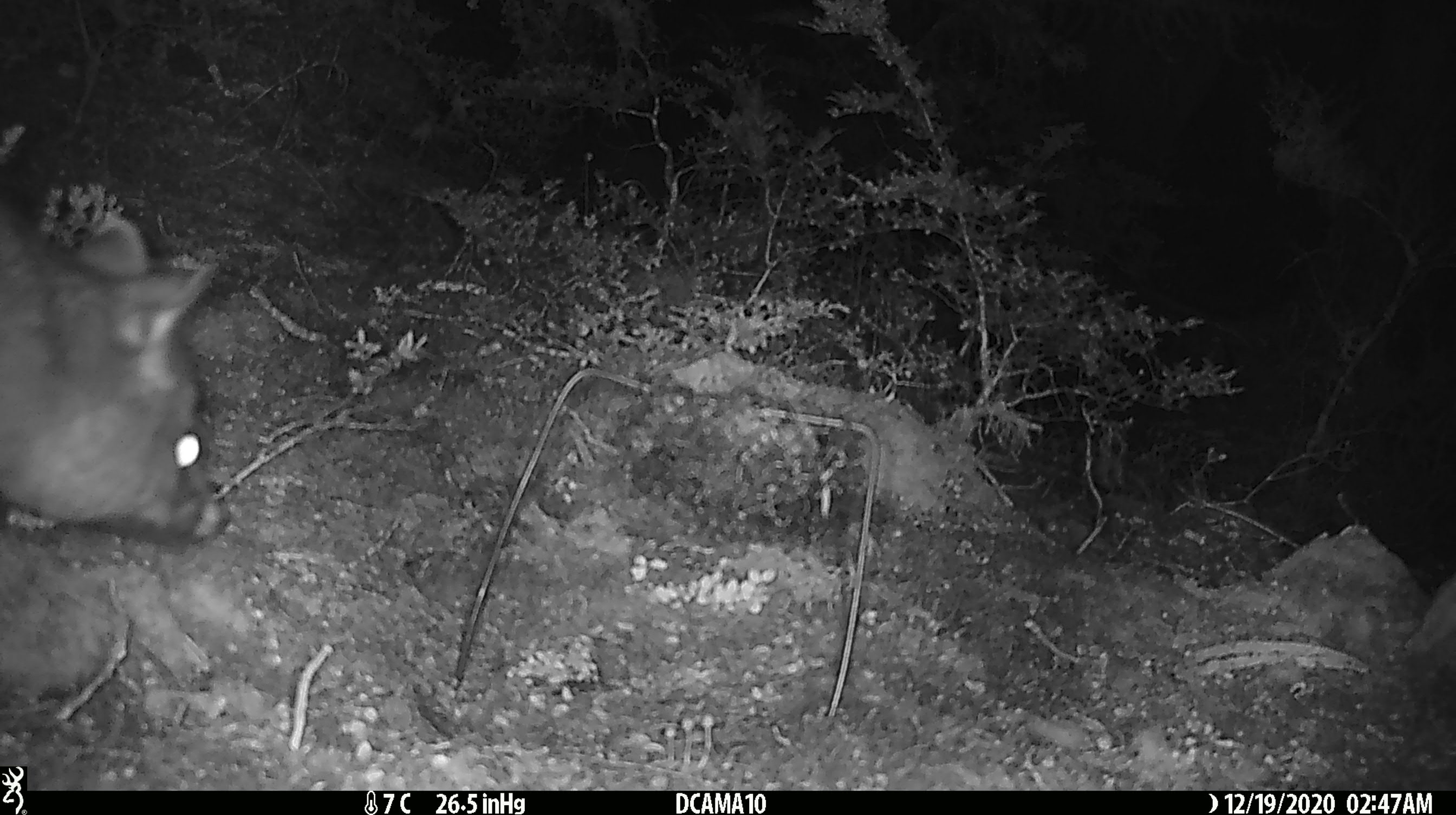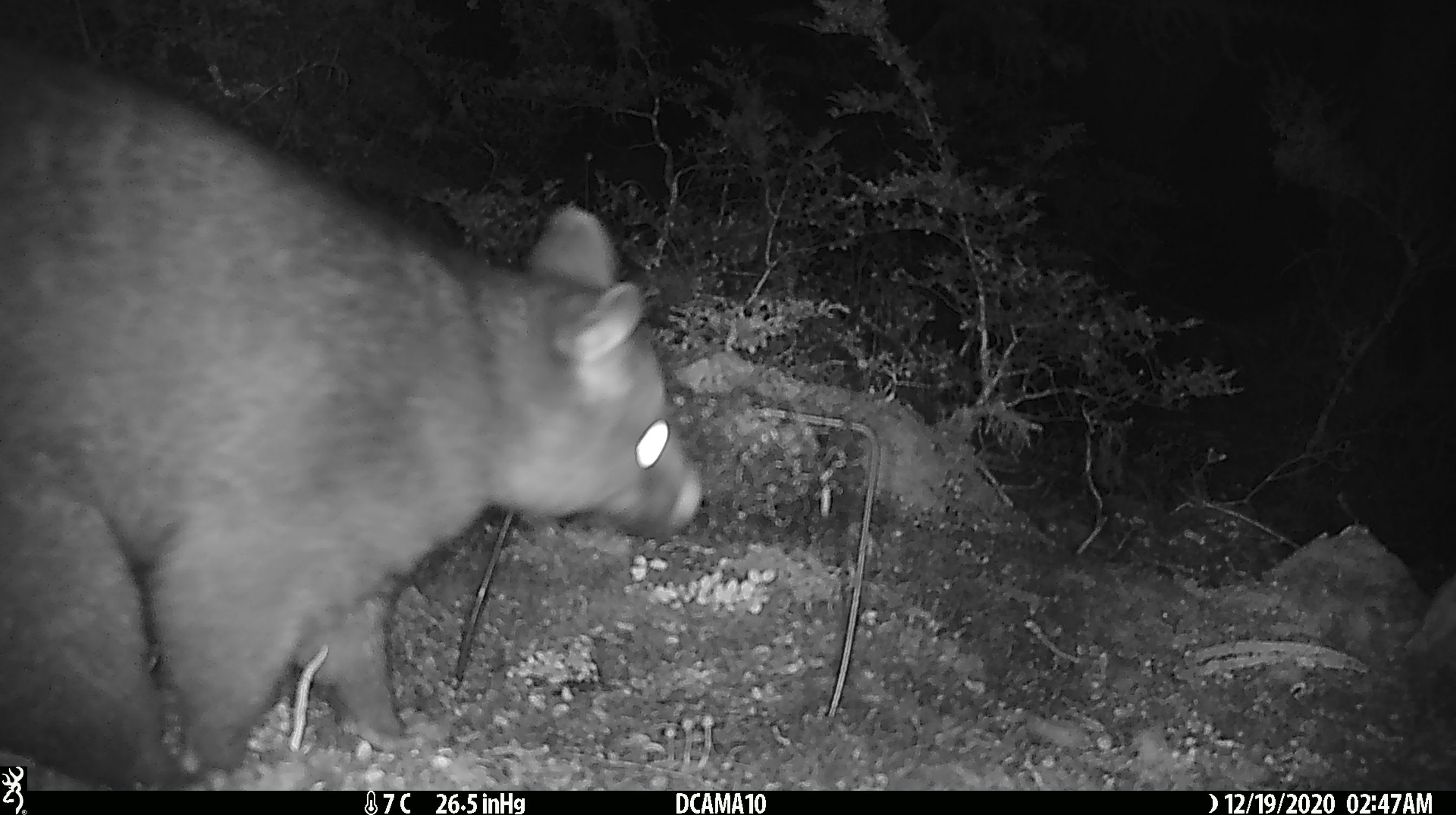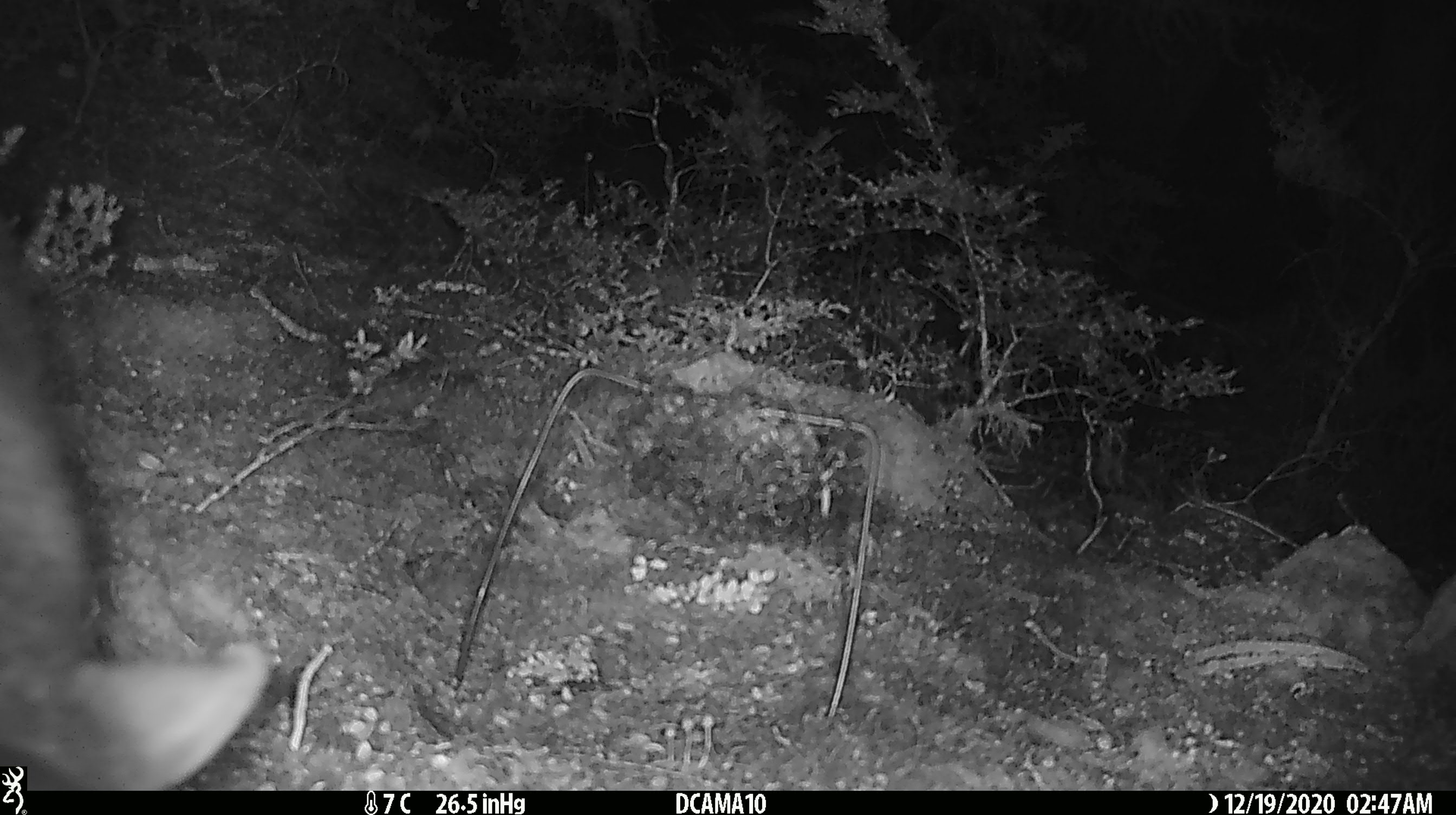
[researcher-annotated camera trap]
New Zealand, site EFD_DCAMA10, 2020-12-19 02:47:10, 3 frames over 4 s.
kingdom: Animalia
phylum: Chordata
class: Mammalia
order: Diprotodontia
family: Phalangeridae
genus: Trichosurus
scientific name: Trichosurus vulpecula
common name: common brushtail possum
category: possum